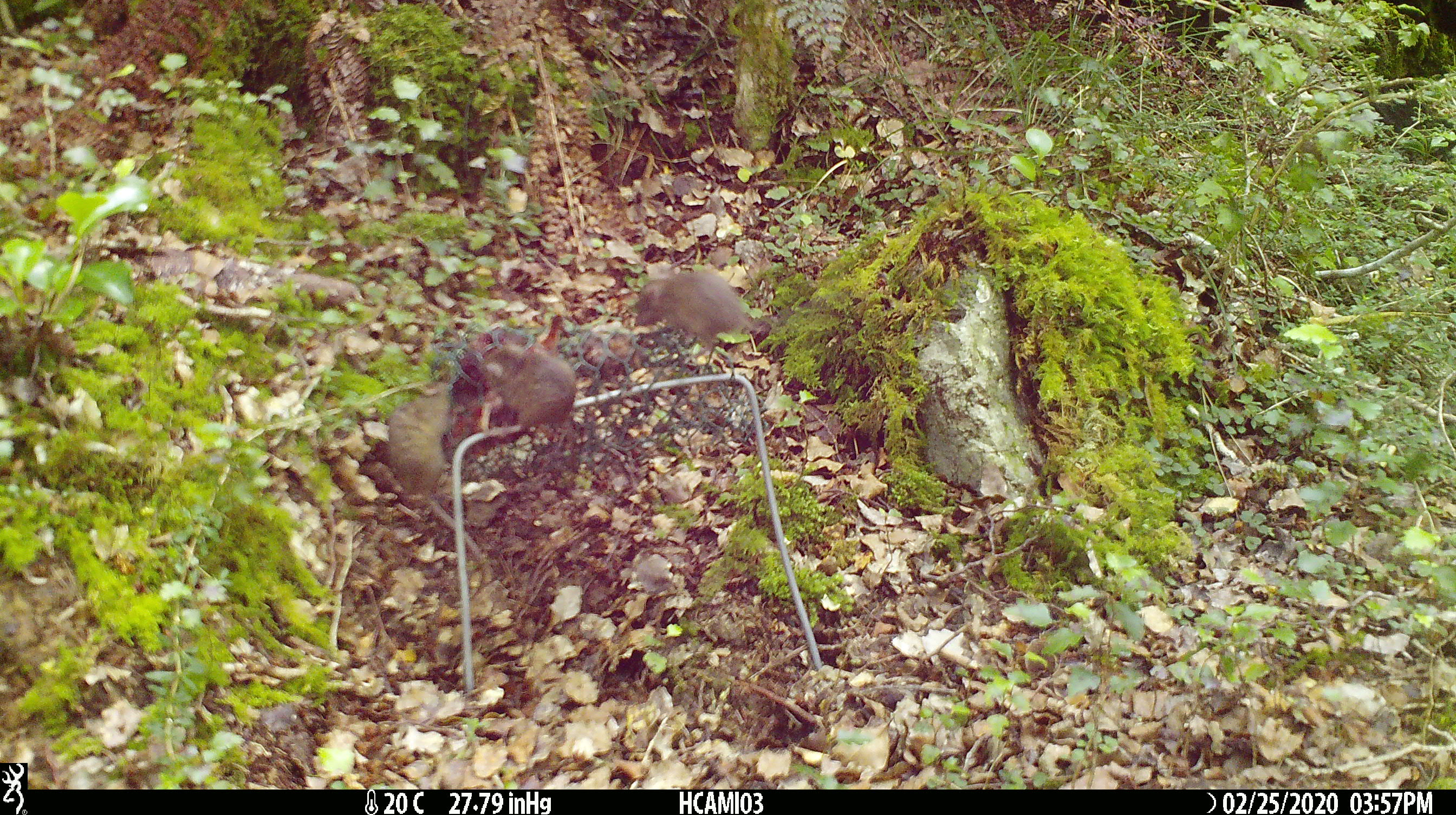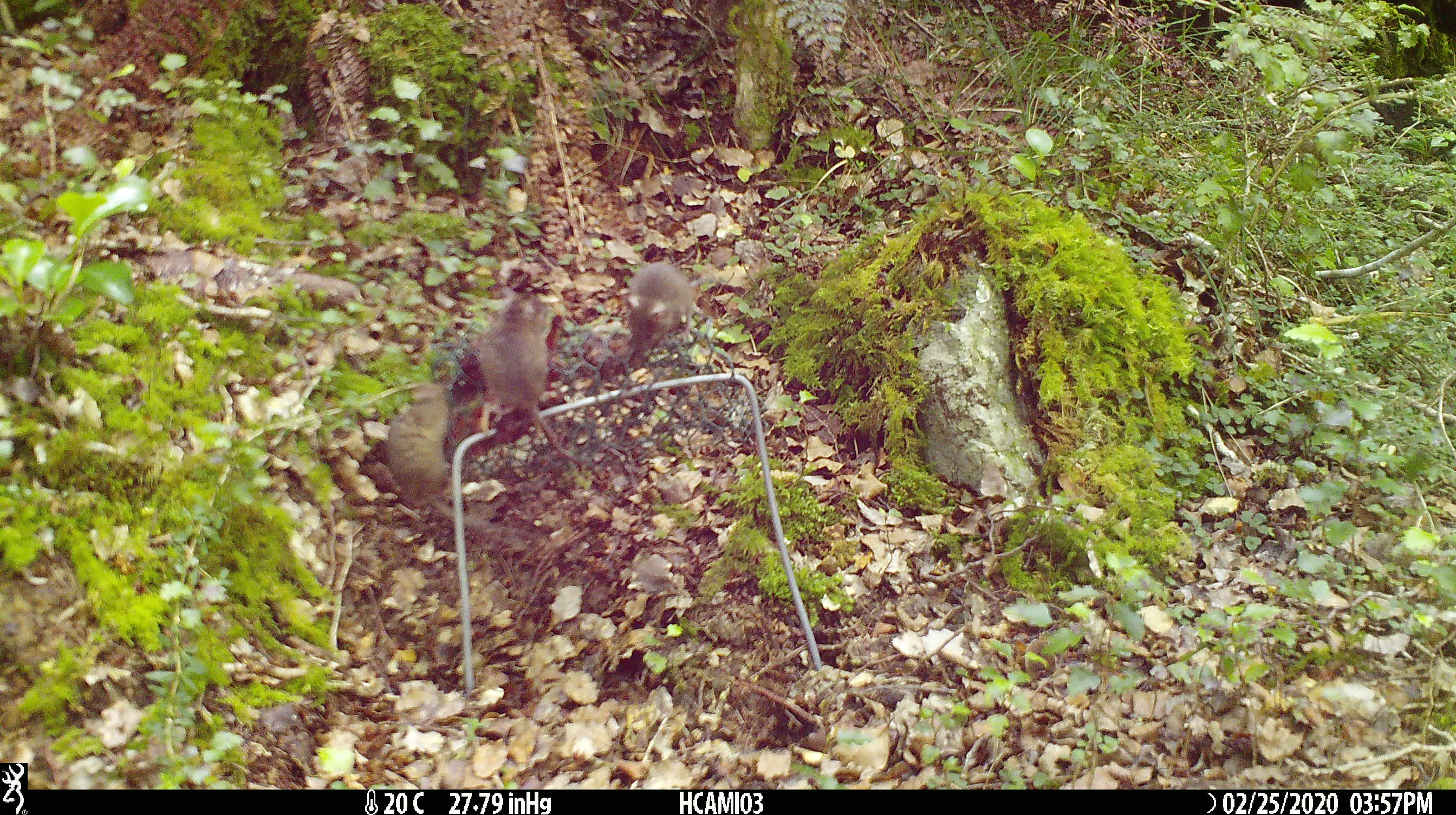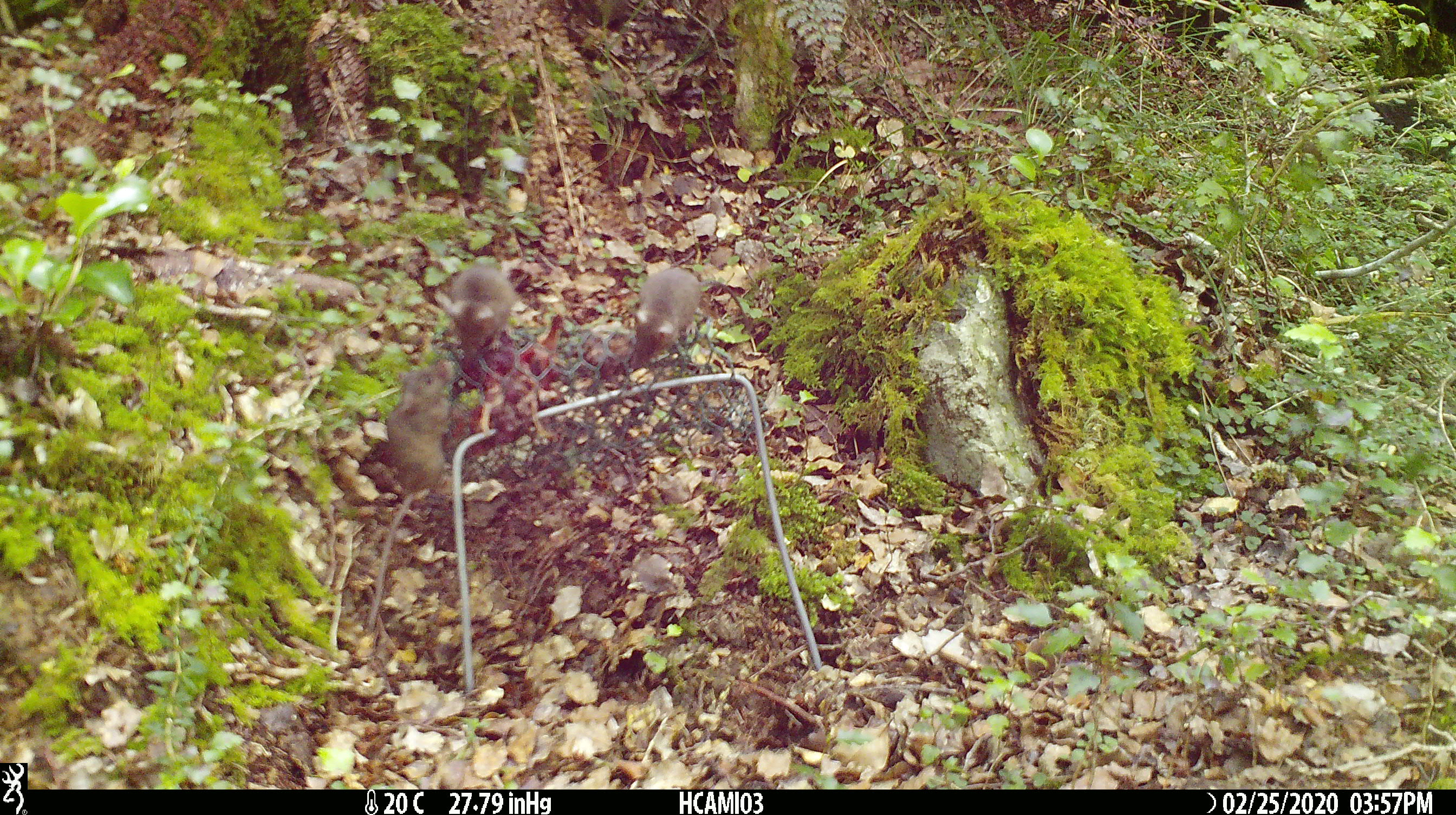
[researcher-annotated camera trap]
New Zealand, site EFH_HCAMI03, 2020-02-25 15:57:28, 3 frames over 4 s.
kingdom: Animalia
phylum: Chordata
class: Mammalia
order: Rodentia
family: Muridae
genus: Mus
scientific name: Mus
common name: mouse